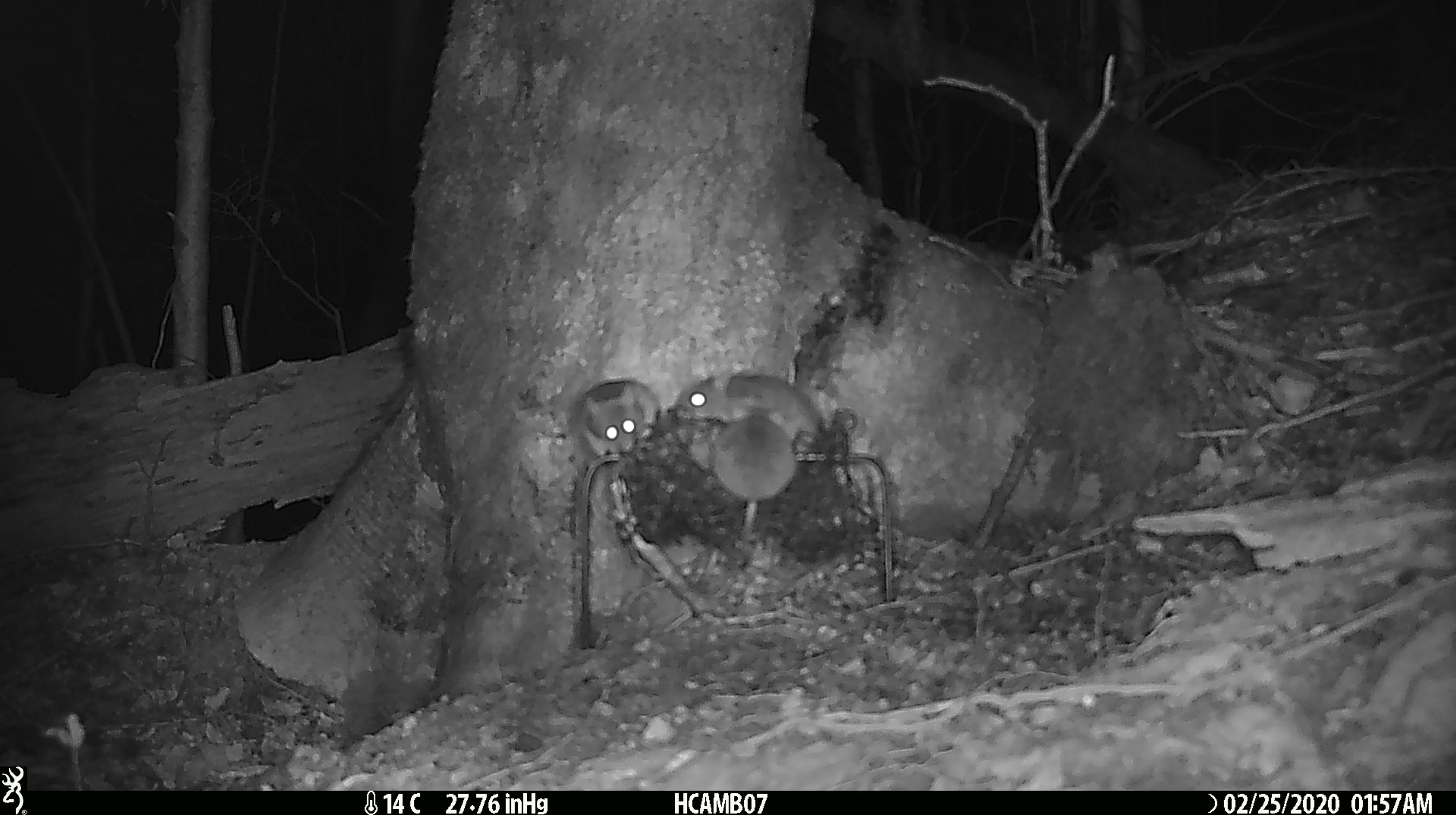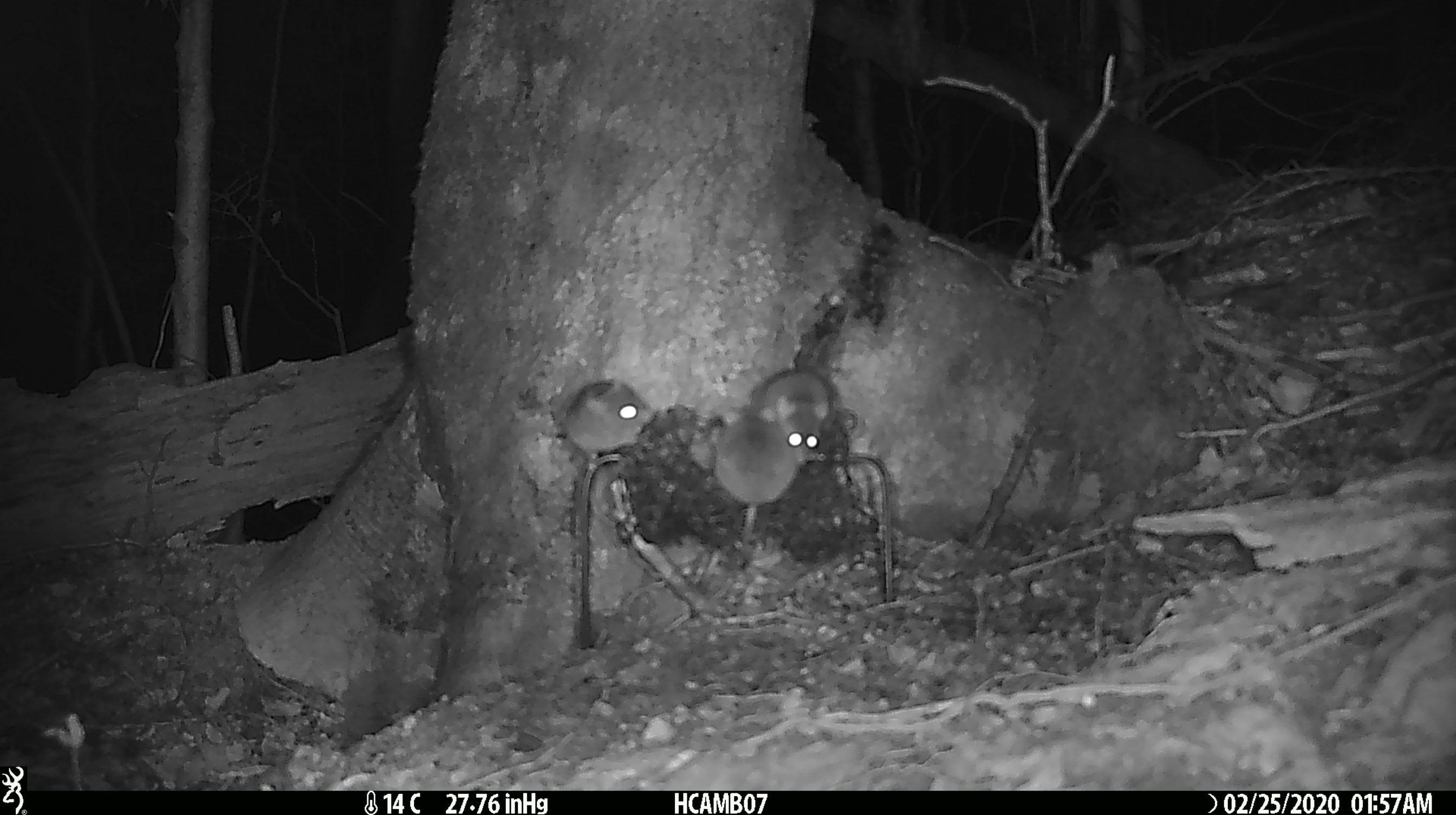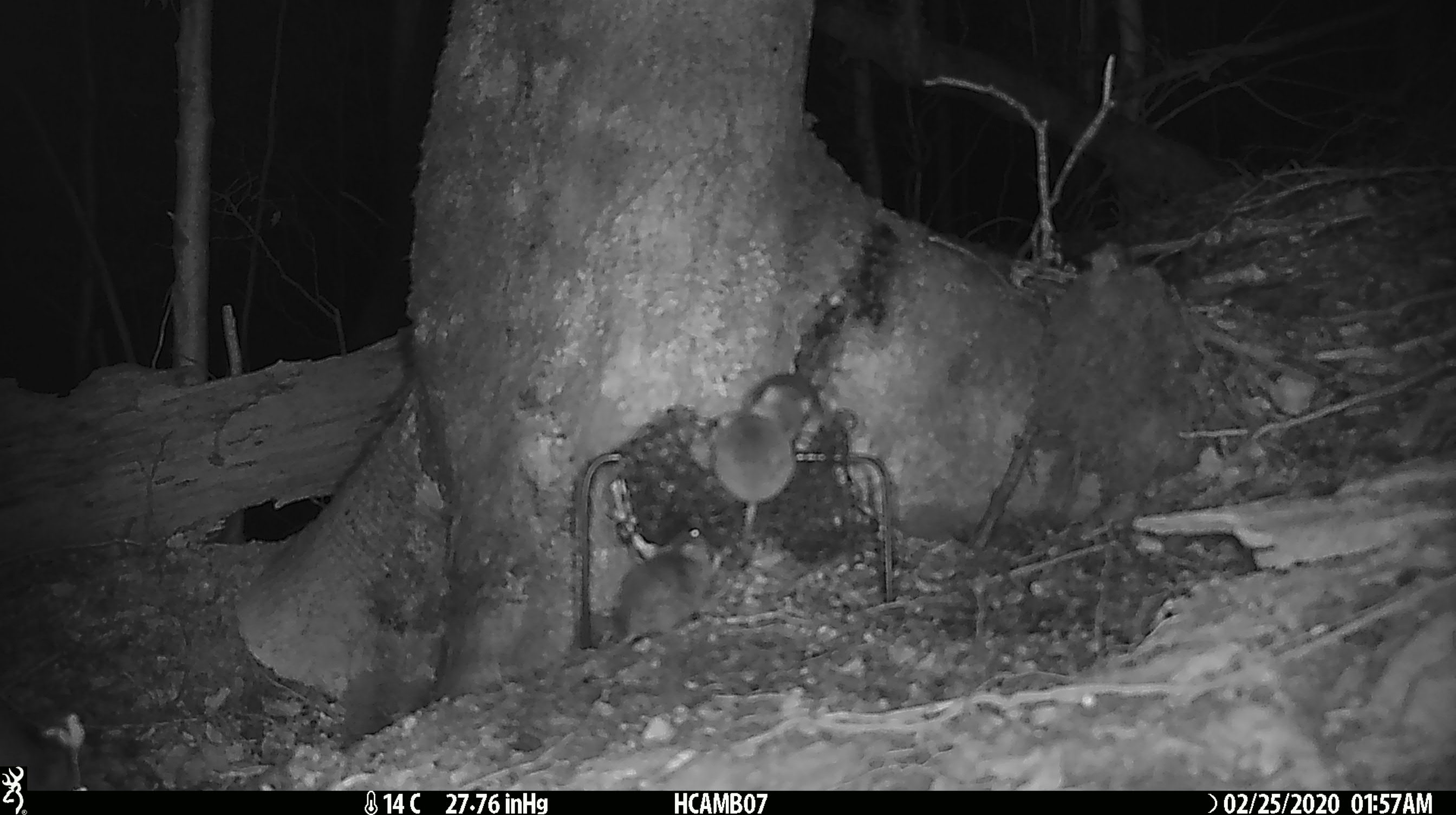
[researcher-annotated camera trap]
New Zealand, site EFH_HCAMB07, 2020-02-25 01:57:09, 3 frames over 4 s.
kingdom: Animalia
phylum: Chordata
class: Mammalia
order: Rodentia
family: Muridae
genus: Mus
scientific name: Mus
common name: mouse